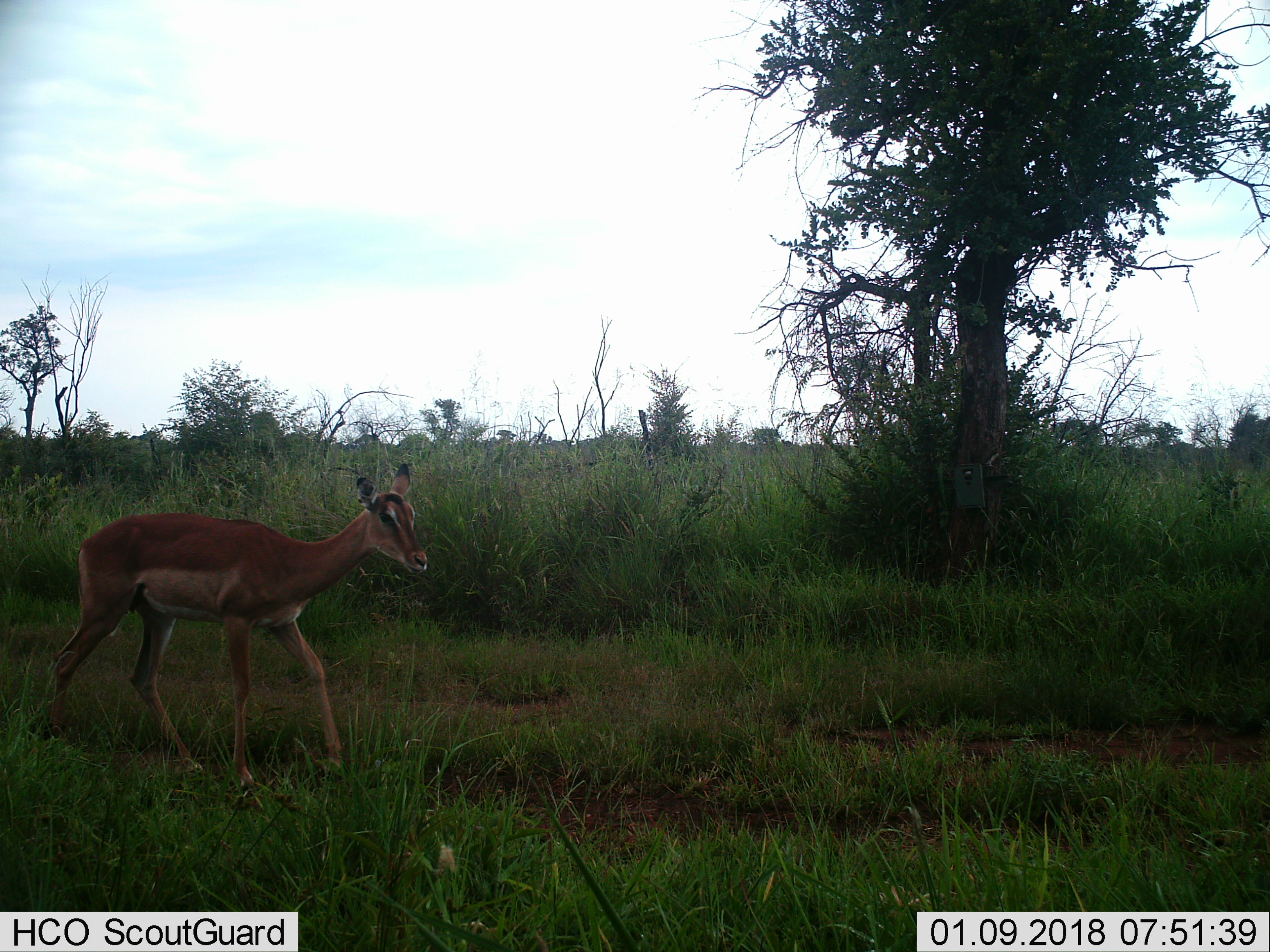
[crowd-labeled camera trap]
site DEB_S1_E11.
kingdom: Animalia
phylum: Chordata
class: Mammalia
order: Artiodactyla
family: Bovidae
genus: Aepyceros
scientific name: Aepyceros melampus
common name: impala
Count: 1.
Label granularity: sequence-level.